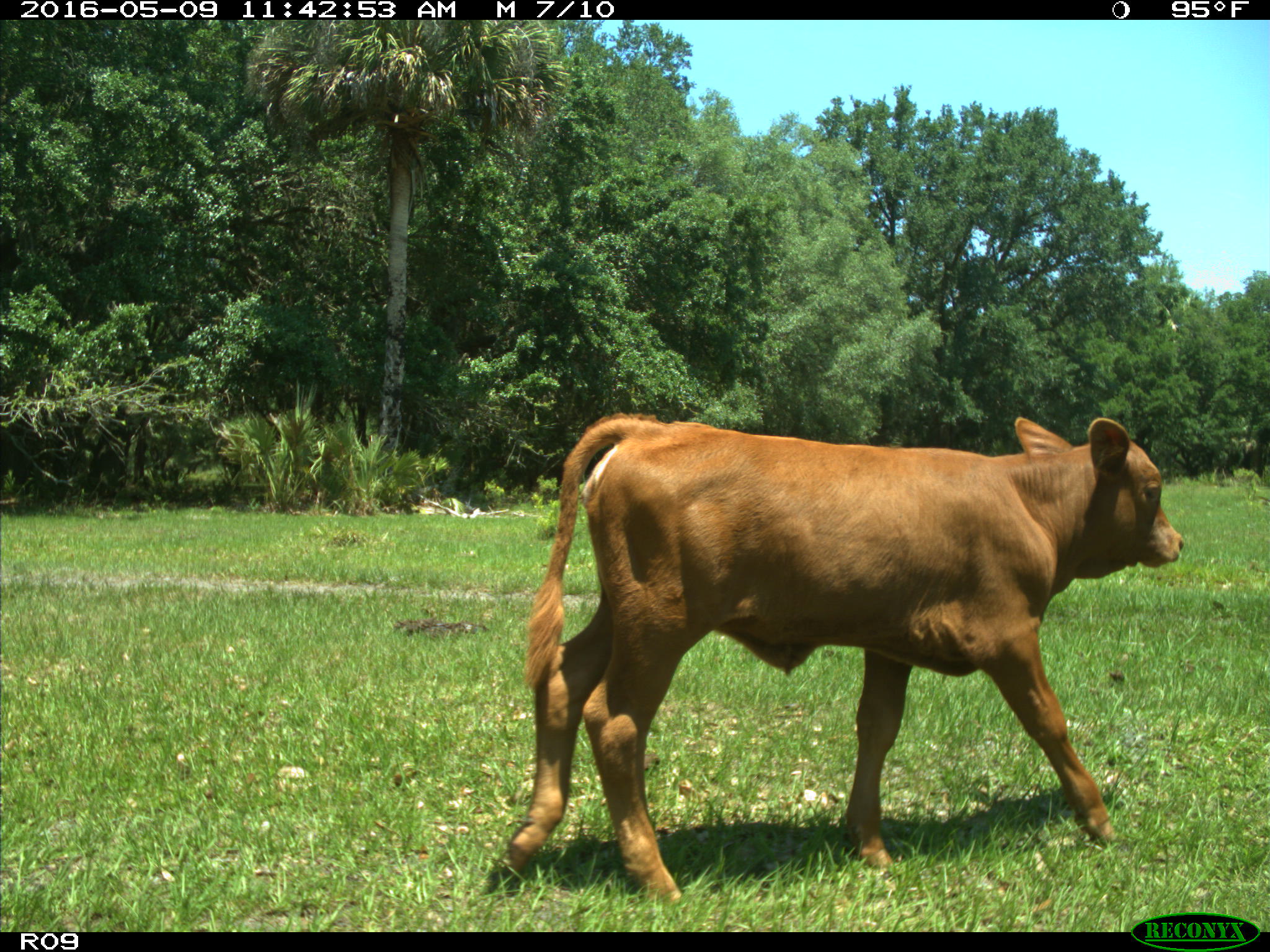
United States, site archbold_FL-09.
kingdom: Animalia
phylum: Chordata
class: Mammalia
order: Artiodactyla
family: Bovidae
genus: Bos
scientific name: Bos taurus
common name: domestic cow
Bos taurus (domestic cow).